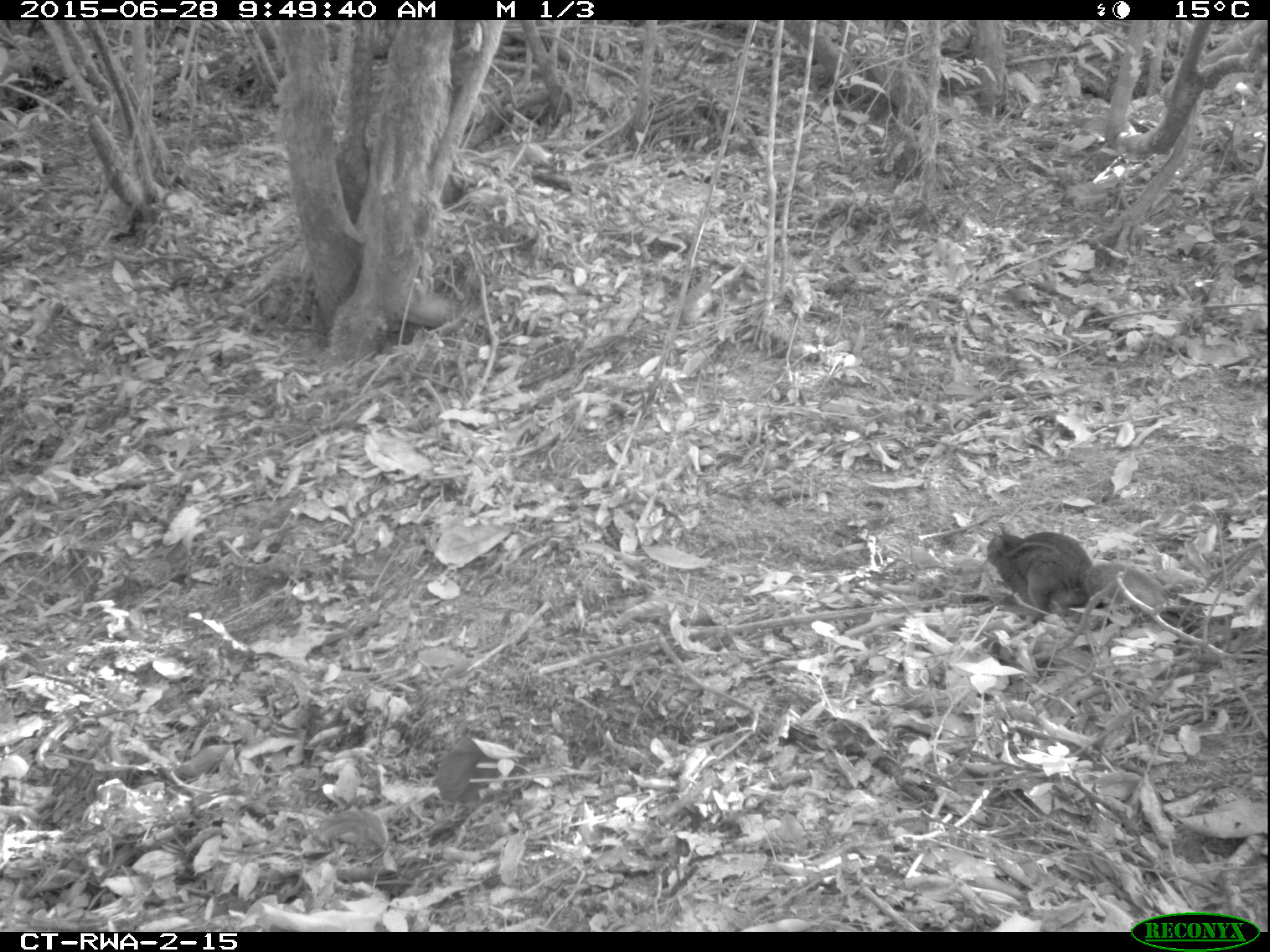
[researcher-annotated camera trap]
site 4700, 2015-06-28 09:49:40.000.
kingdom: Animalia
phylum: Chordata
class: Mammalia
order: Rodentia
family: Sciuridae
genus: Funisciurus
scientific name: Funisciurus pyrropus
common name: fire-footed rope squirrel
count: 1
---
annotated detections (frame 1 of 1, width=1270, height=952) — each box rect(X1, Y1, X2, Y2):
funisciurus pyrropus: rect(985, 531, 1163, 617)